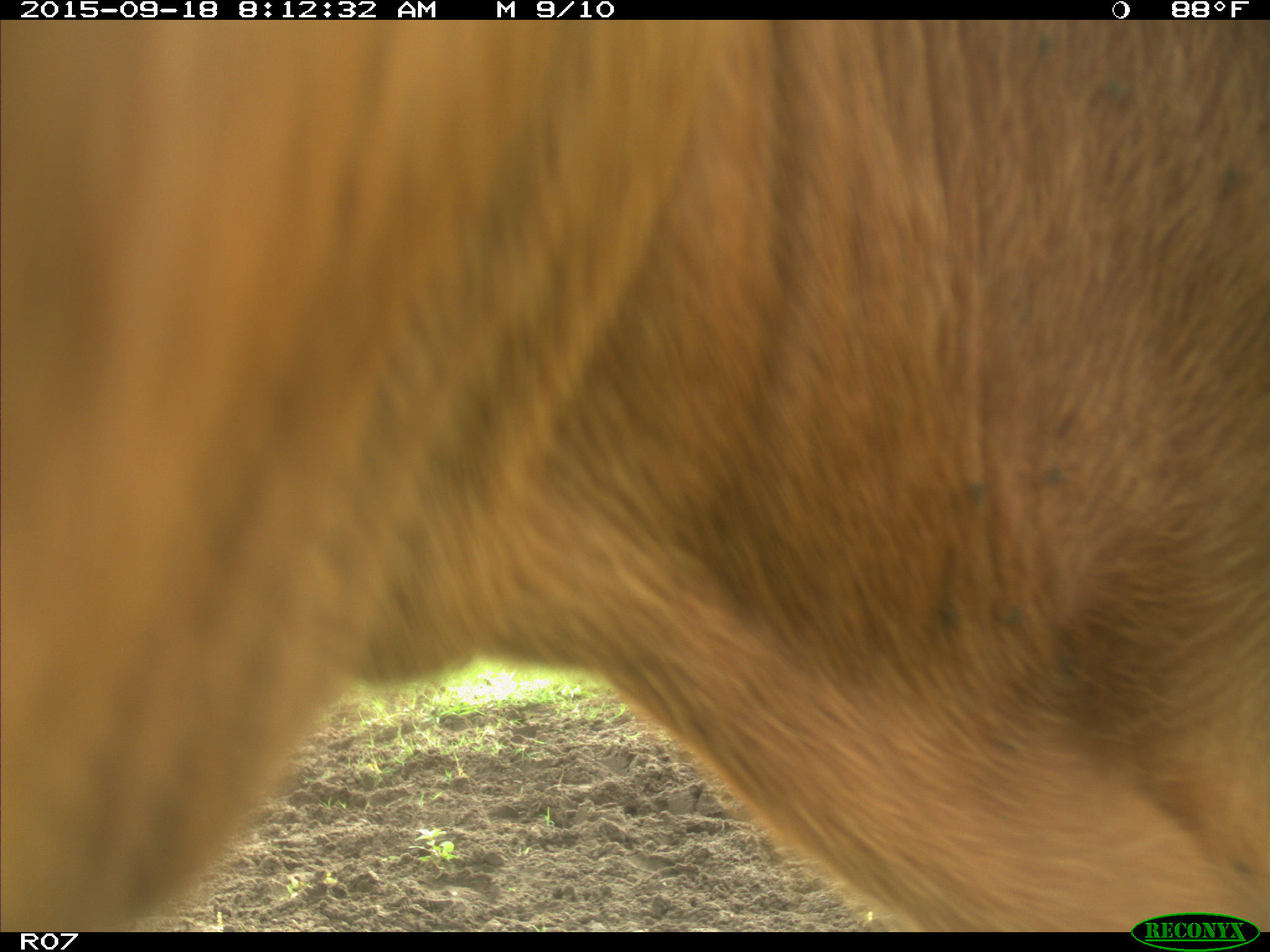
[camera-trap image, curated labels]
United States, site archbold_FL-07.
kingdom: Animalia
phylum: Chordata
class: Mammalia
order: Artiodactyla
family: Bovidae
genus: Bos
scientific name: Bos taurus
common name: domestic cow